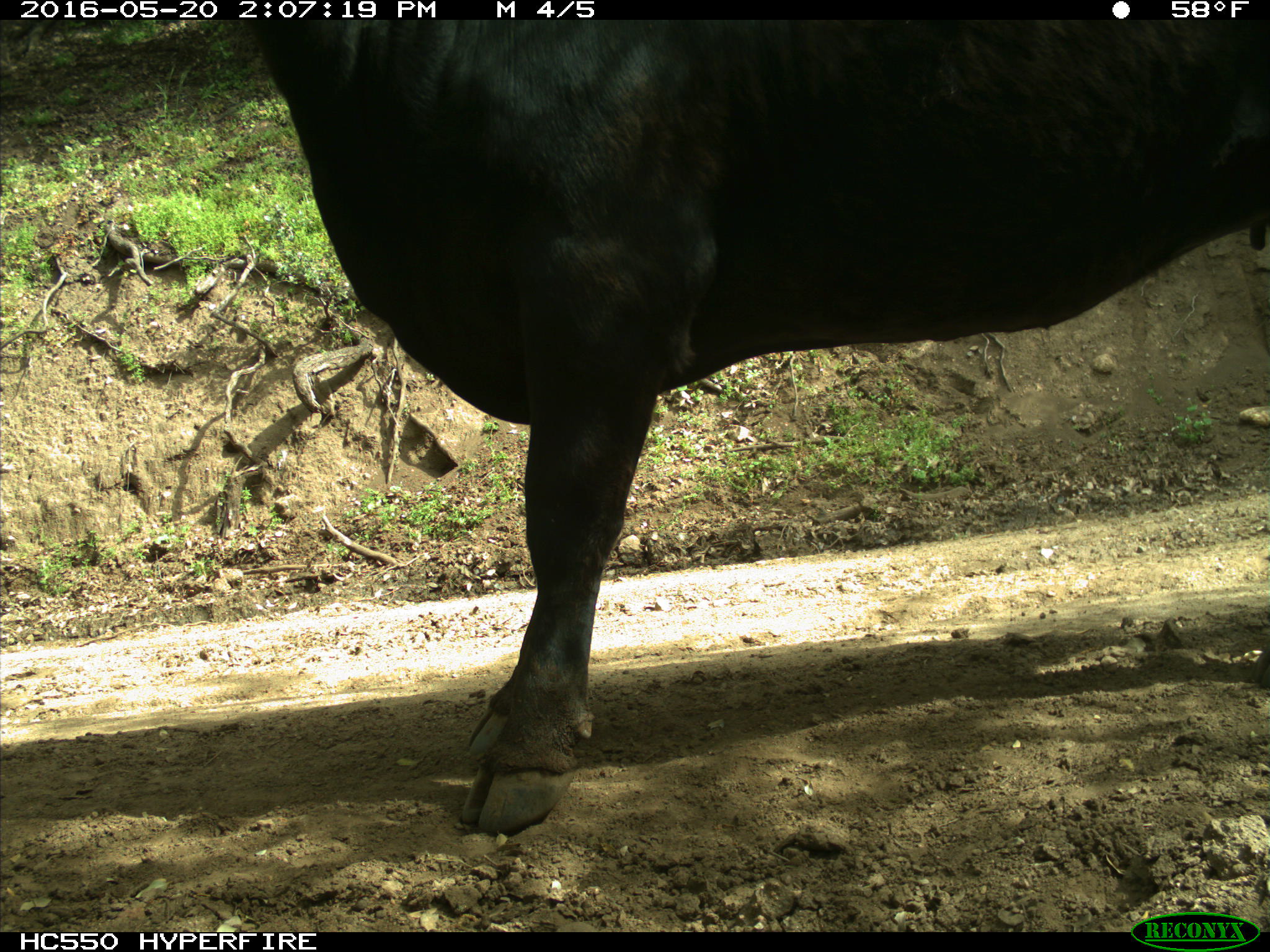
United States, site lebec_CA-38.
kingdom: Animalia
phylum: Chordata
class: Mammalia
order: Artiodactyla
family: Bovidae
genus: Bos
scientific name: Bos taurus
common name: domestic cow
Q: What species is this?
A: Bos taurus (domestic cow).